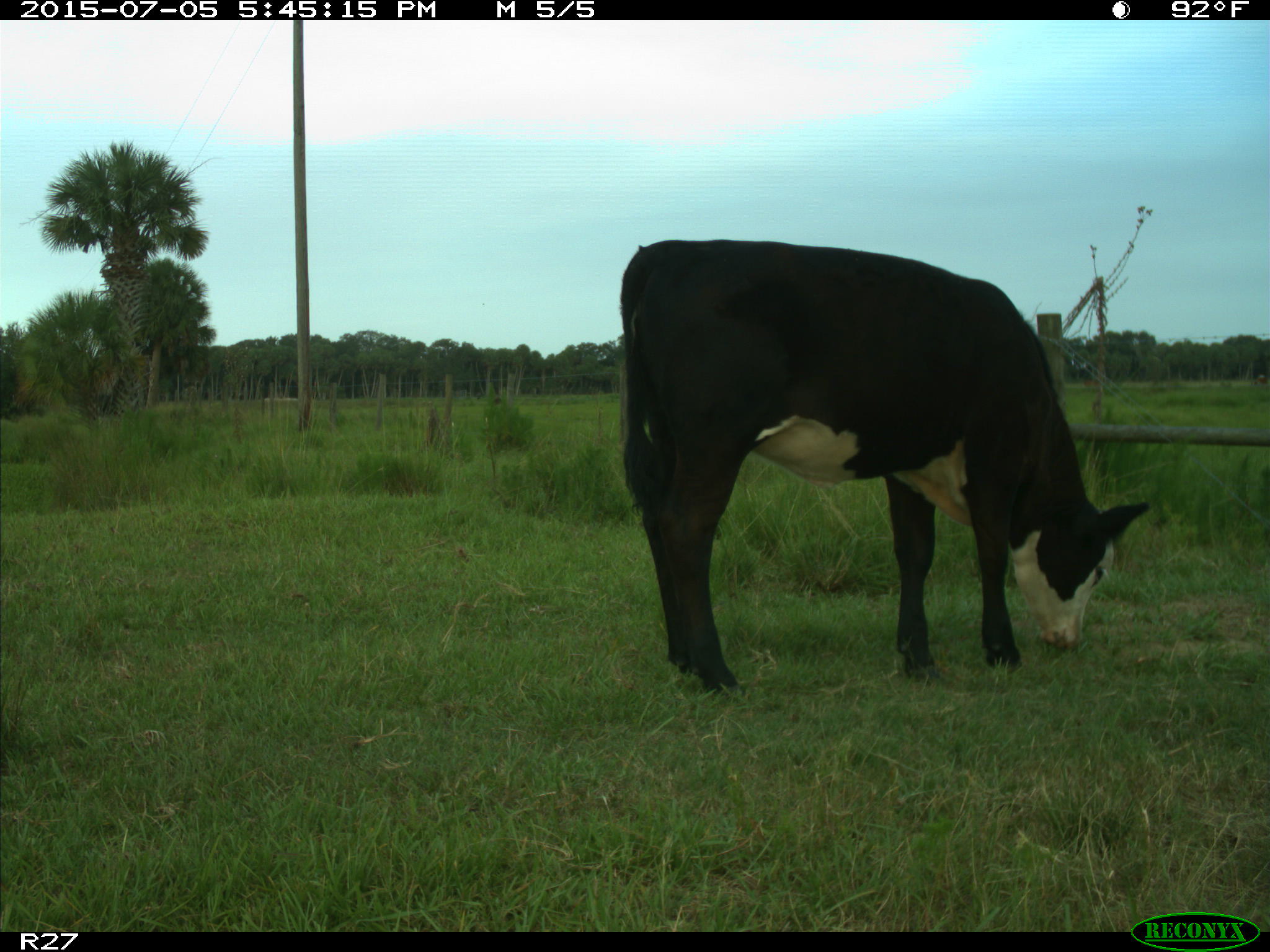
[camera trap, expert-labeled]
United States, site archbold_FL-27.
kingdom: Animalia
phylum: Chordata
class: Mammalia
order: Artiodactyla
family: Bovidae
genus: Bos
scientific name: Bos taurus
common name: domestic cow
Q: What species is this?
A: Bos taurus (domestic cow).